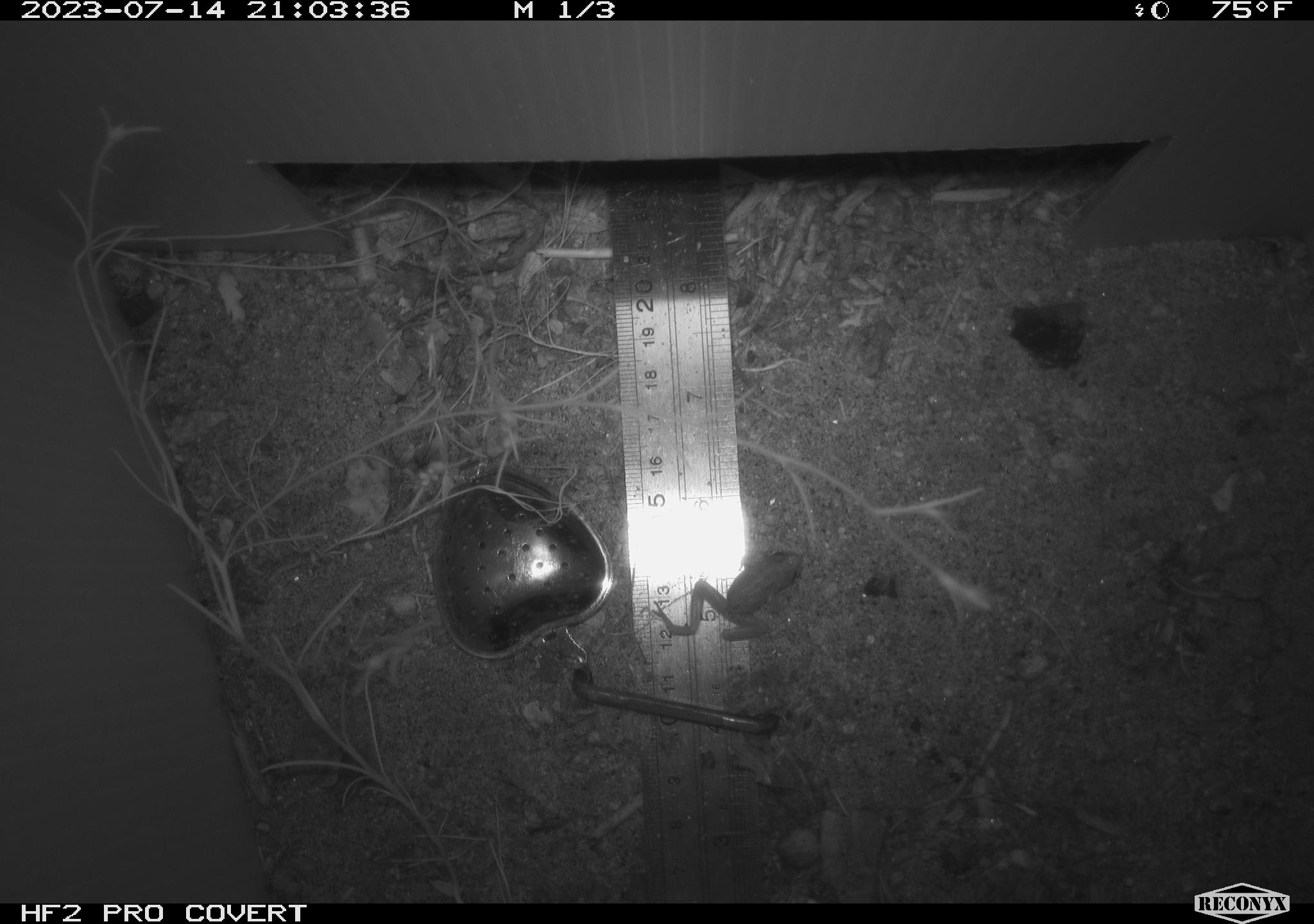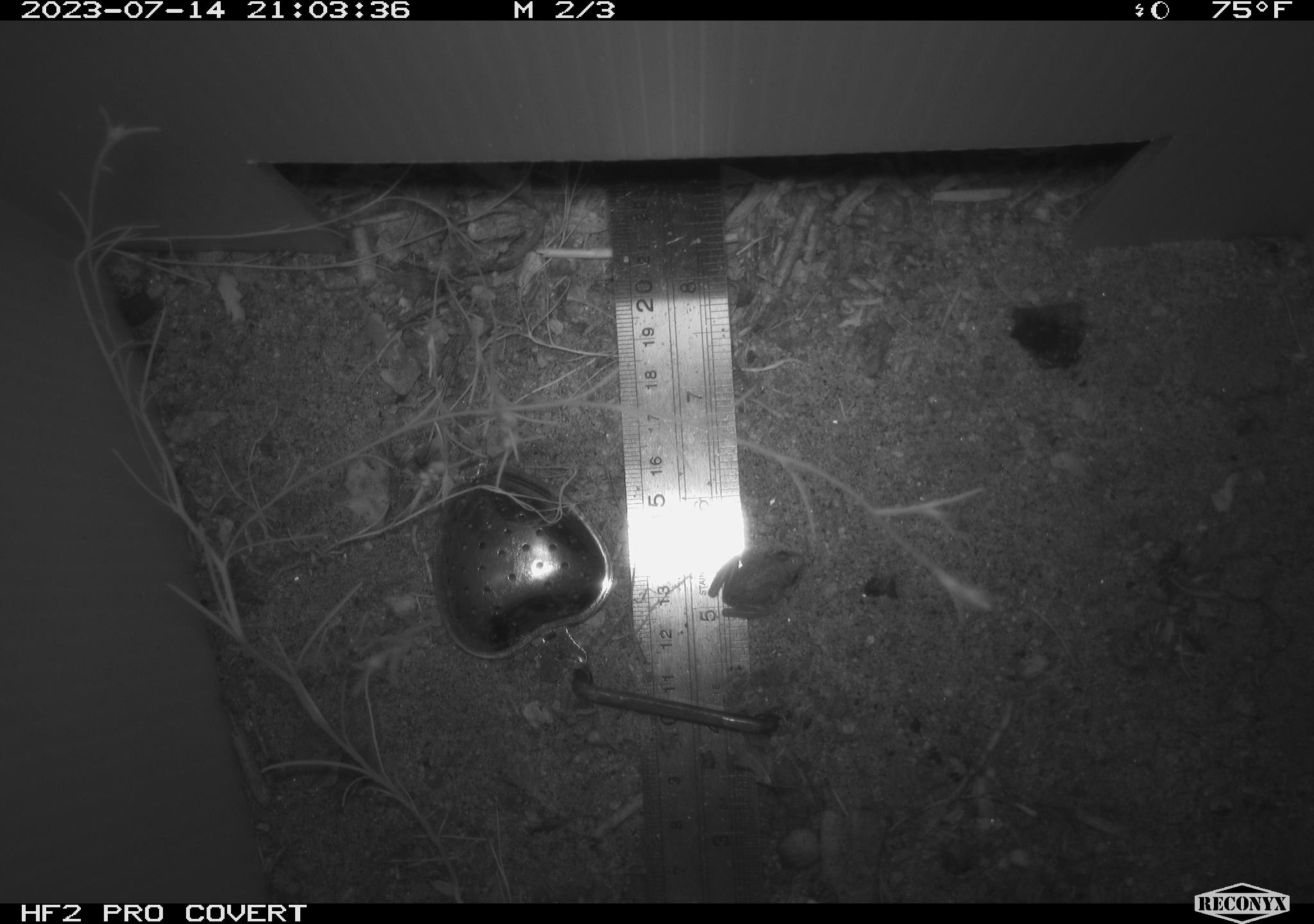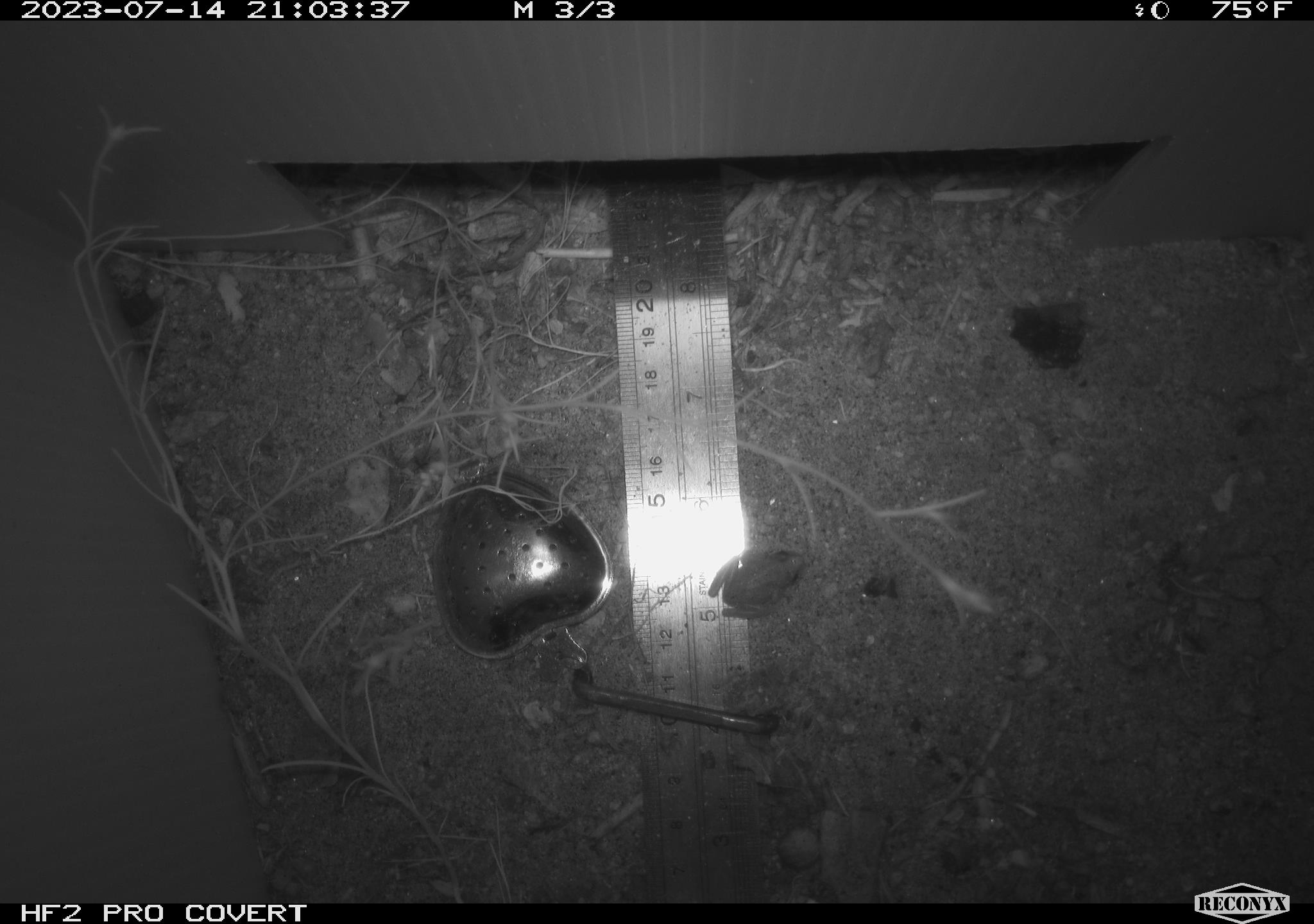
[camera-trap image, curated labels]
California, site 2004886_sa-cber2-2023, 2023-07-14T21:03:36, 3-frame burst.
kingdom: Animalia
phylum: Chordata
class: Amphibia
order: Anura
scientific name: Anura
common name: frogs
Frogs (Anura).